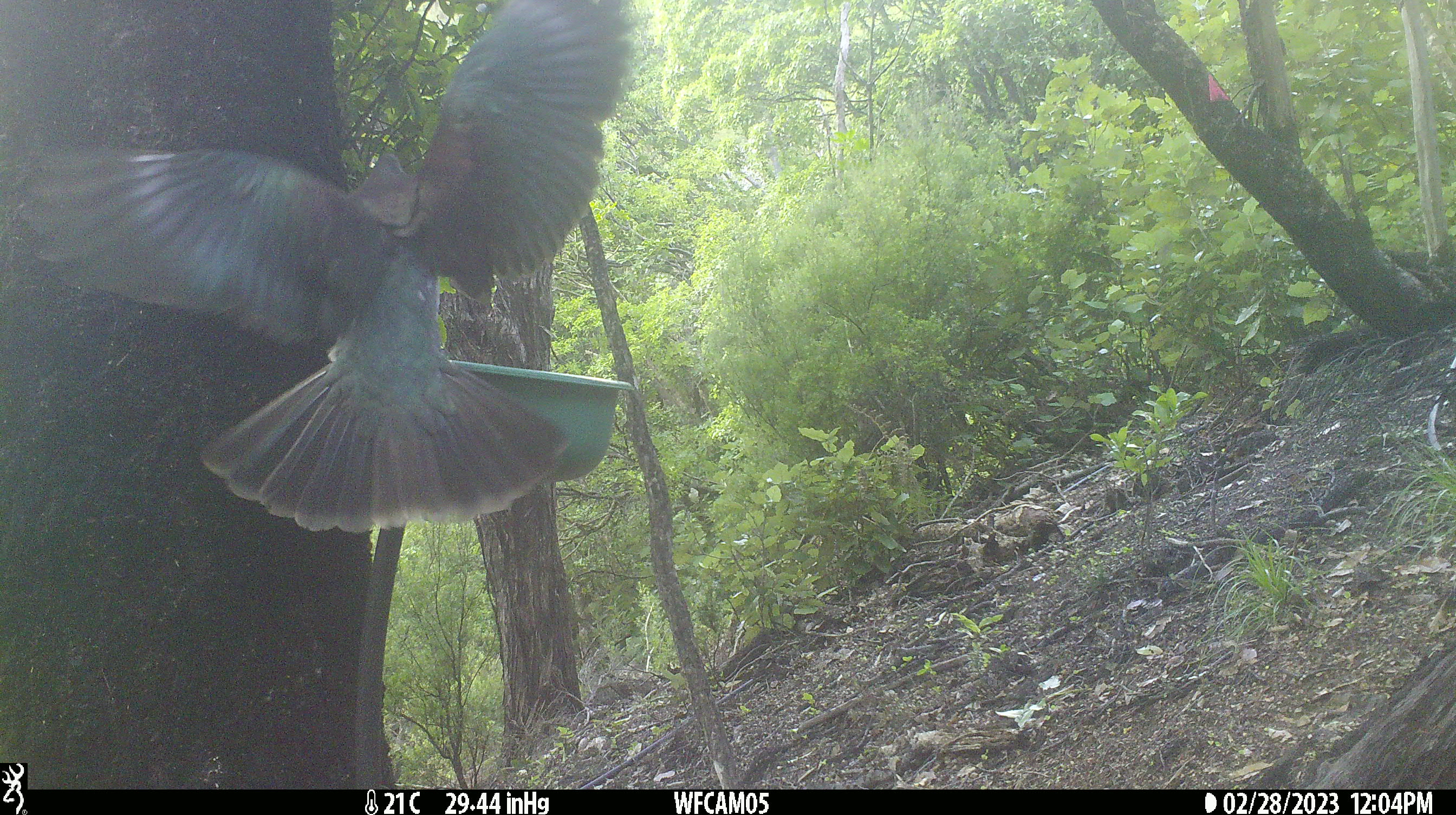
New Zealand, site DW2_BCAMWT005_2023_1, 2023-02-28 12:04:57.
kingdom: Animalia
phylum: Chordata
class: Aves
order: Columbiformes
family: Columbidae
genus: Hemiphaga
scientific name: Hemiphaga novaeseelandiae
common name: new zealand pigeon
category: kereru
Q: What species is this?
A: Kereru (new zealand pigeon) (Hemiphaga novaeseelandiae).